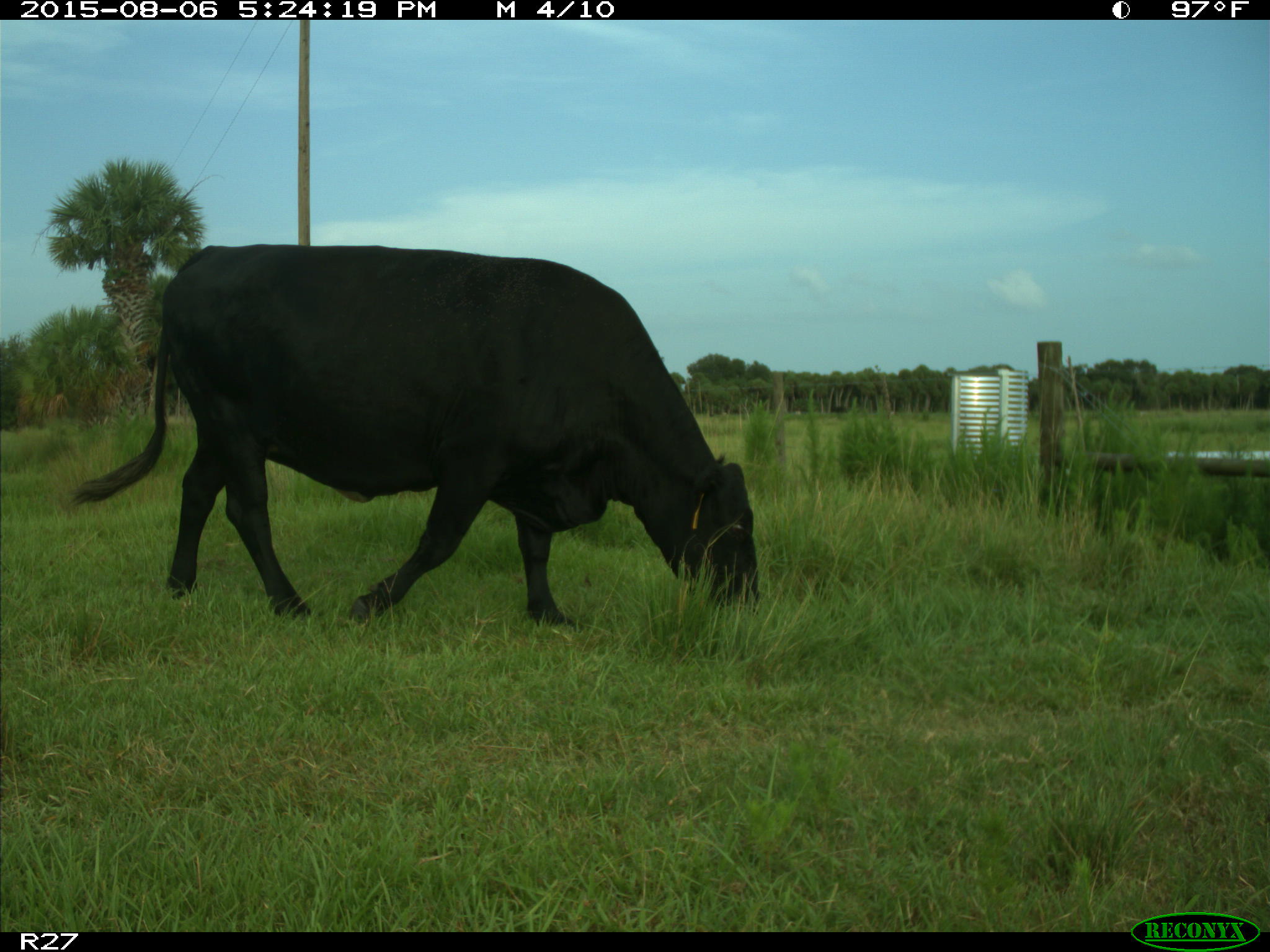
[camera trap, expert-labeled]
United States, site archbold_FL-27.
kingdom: Animalia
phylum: Chordata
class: Mammalia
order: Artiodactyla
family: Bovidae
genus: Bos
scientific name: Bos taurus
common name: domestic cow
Bos taurus (domestic cow).